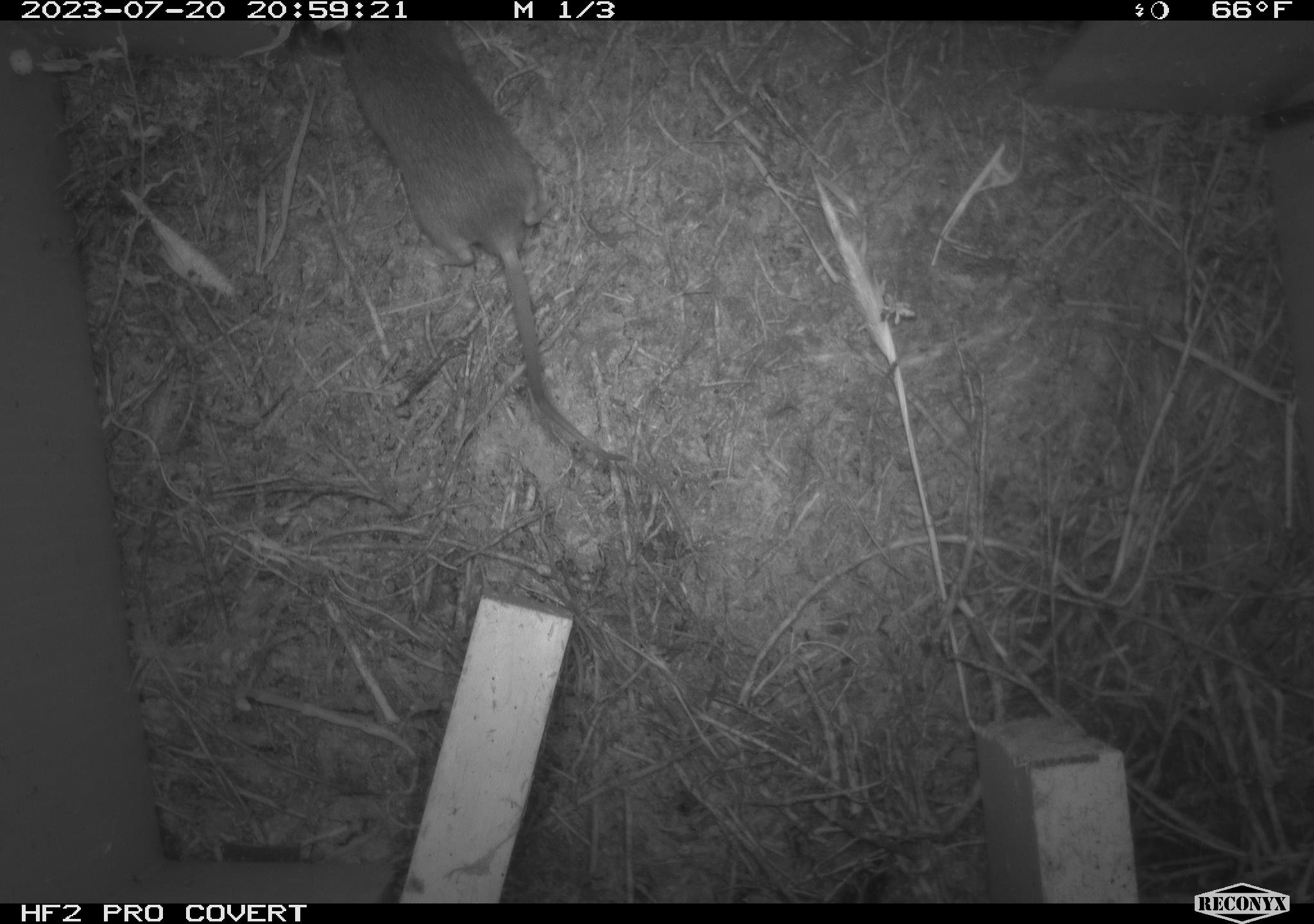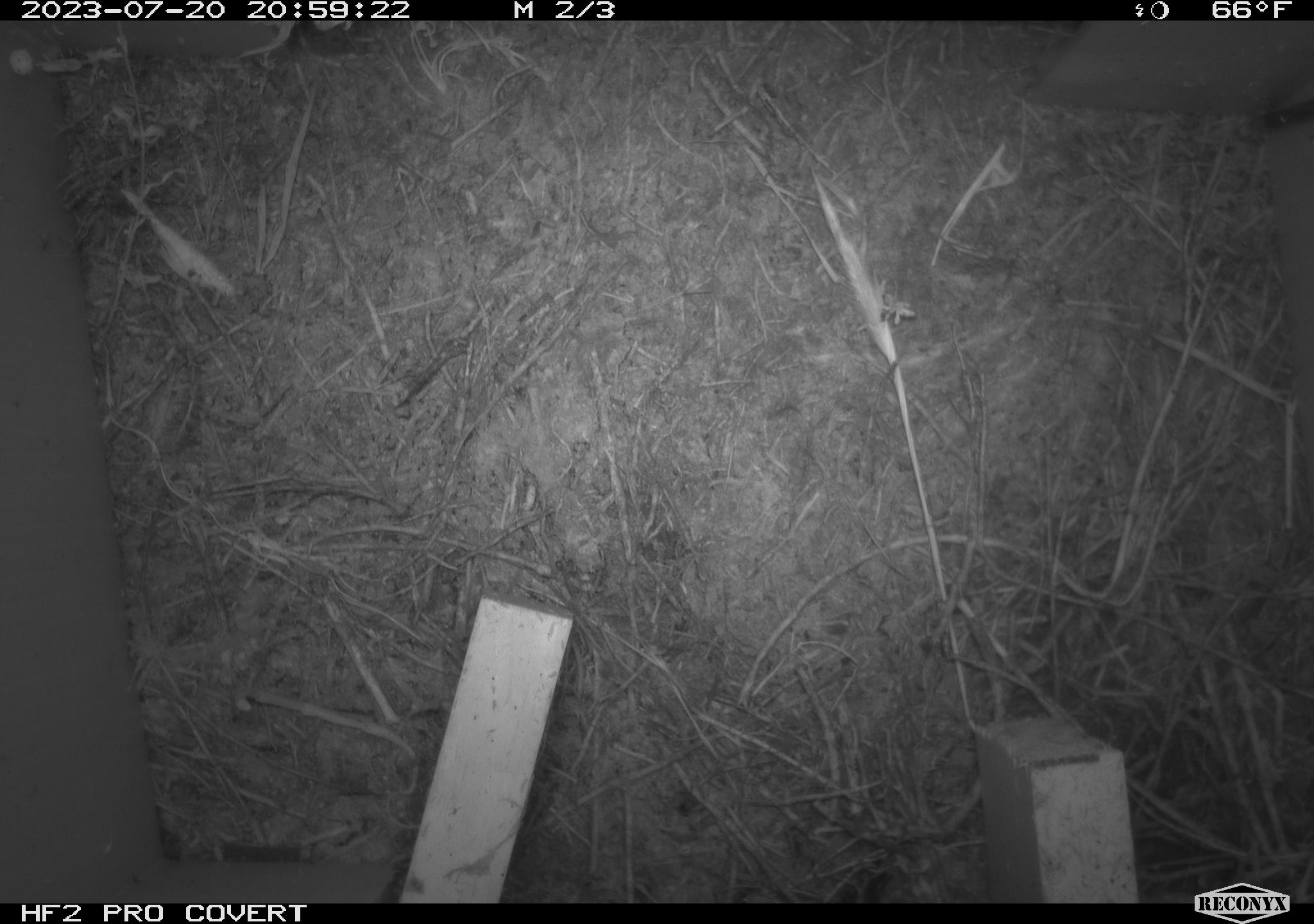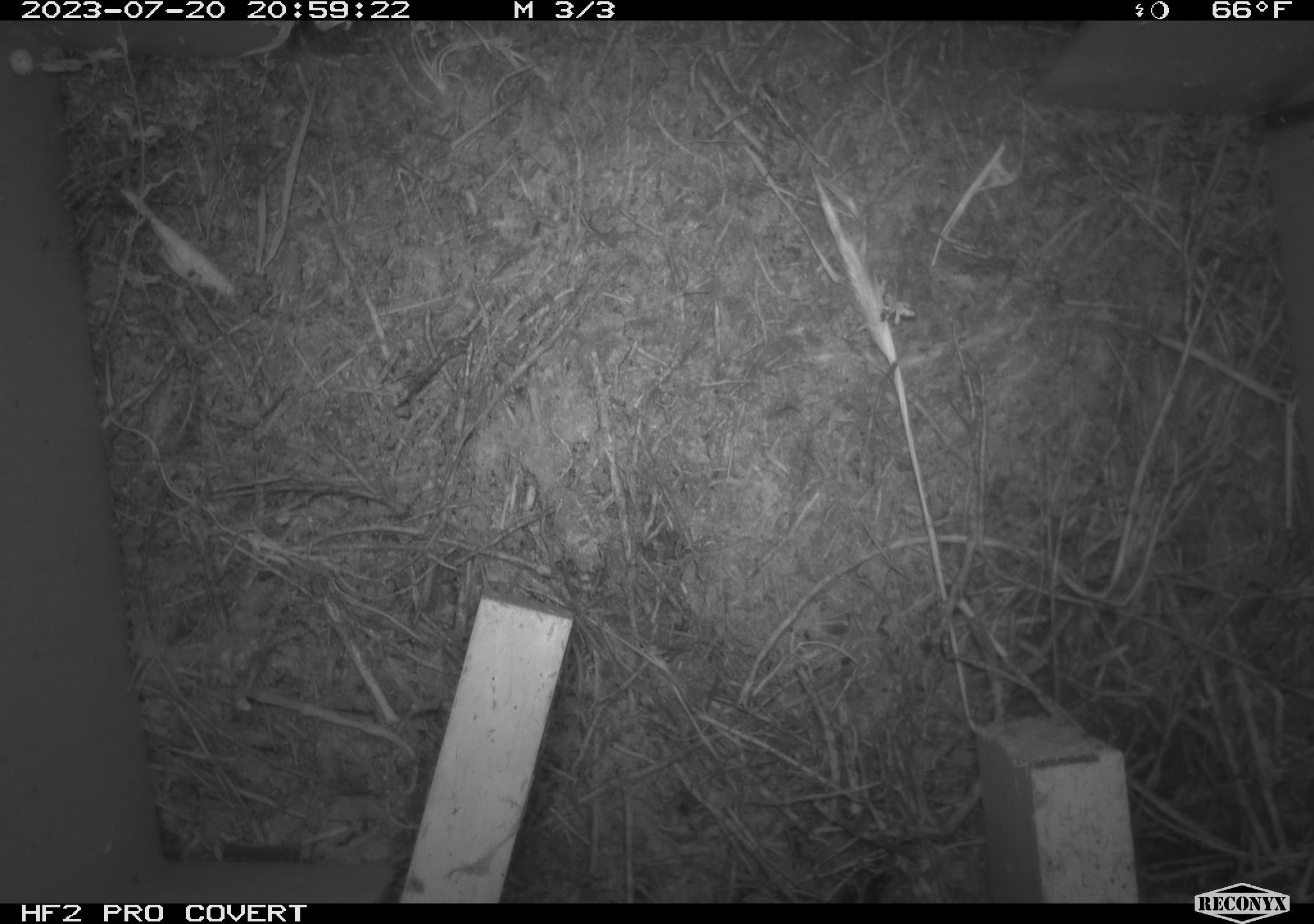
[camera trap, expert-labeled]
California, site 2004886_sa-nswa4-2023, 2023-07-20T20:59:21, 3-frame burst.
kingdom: Animalia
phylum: Chordata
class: Mammalia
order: Rodentia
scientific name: Rodentia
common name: mouse species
Mouse species (Rodentia).